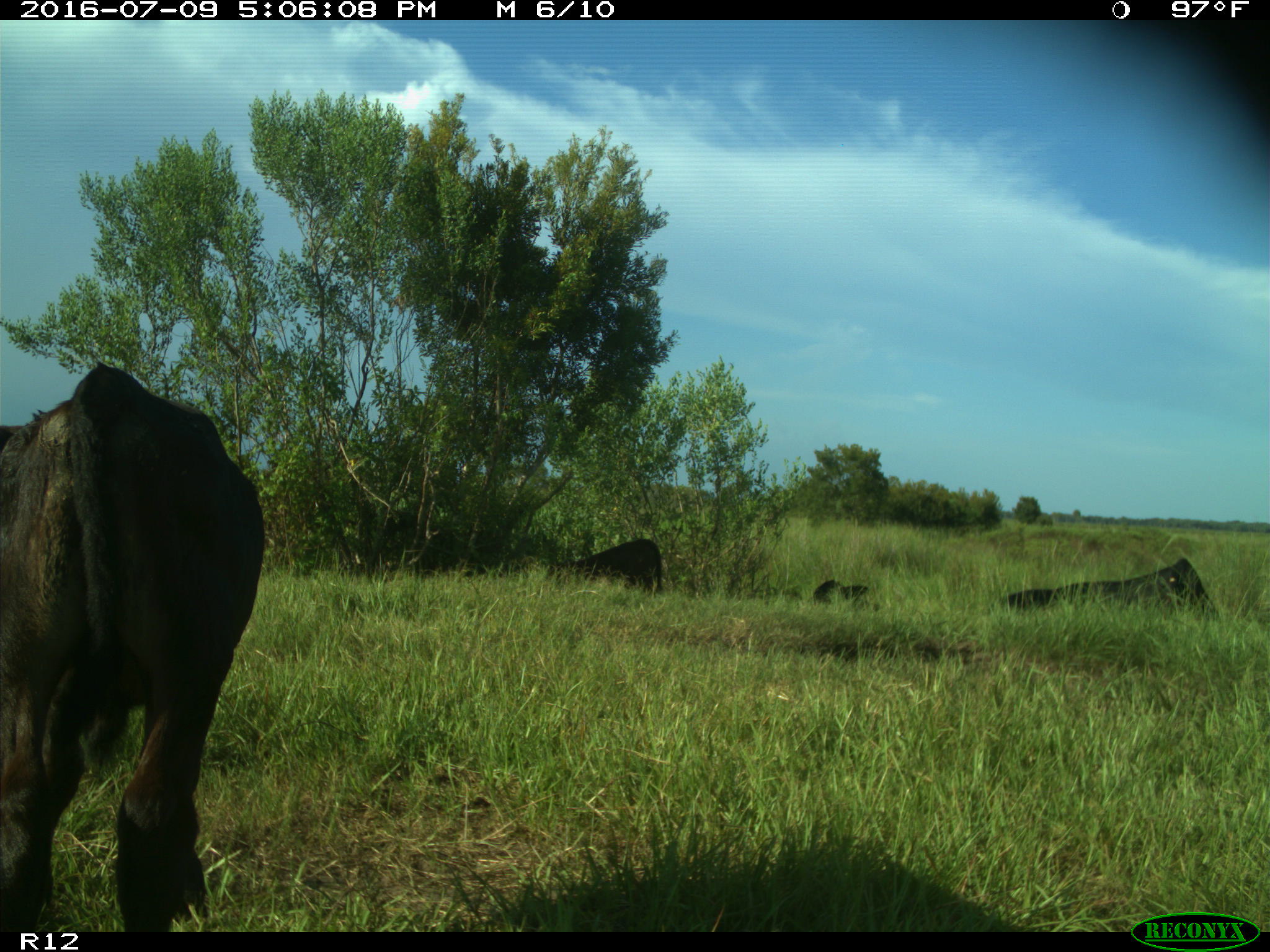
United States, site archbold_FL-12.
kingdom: Animalia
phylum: Chordata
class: Mammalia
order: Artiodactyla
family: Bovidae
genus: Bos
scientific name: Bos taurus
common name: domestic cow